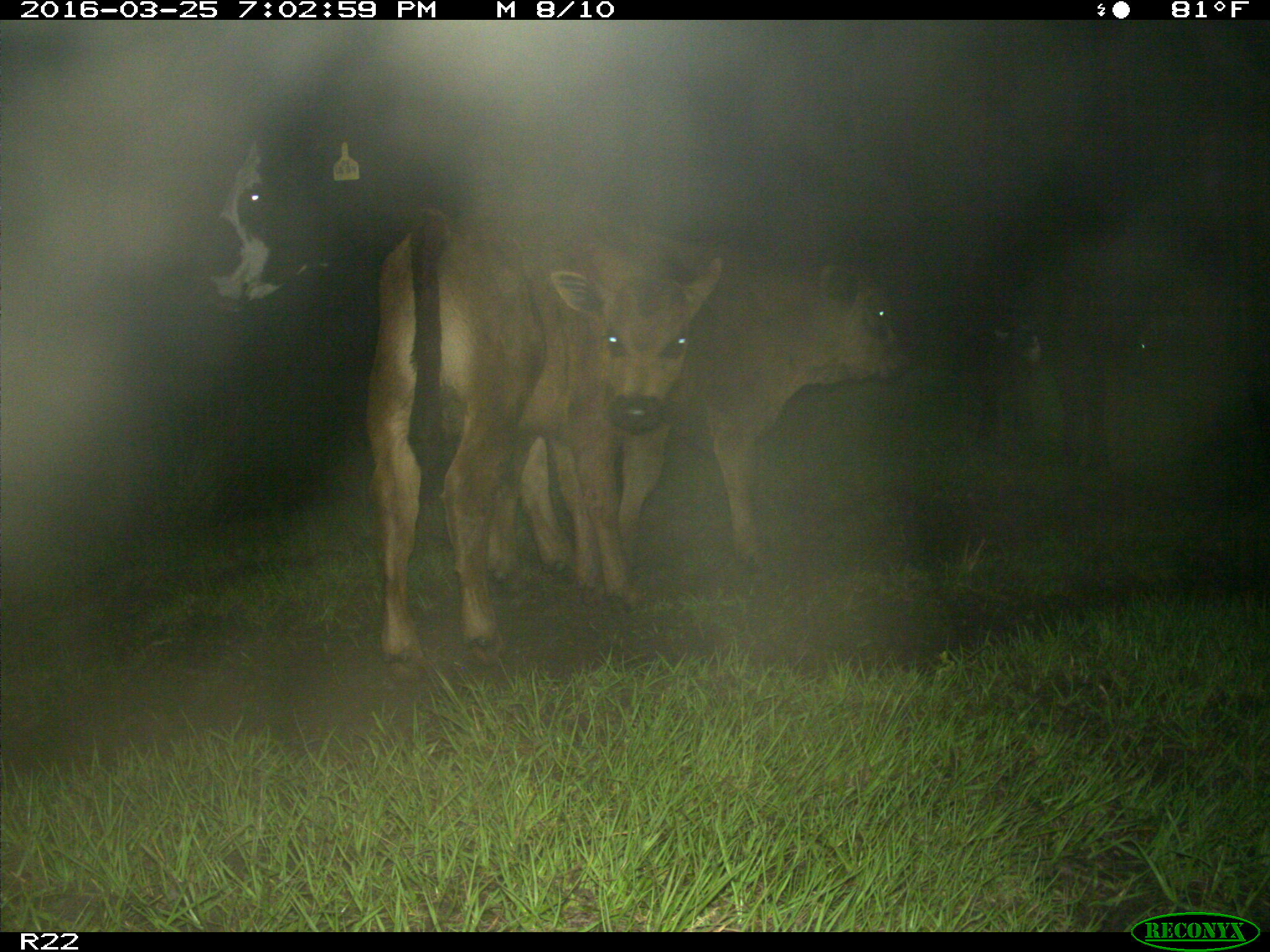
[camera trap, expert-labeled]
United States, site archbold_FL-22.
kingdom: Animalia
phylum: Chordata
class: Mammalia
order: Artiodactyla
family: Bovidae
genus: Bos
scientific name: Bos taurus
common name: domestic cow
Bos taurus (domestic cow).